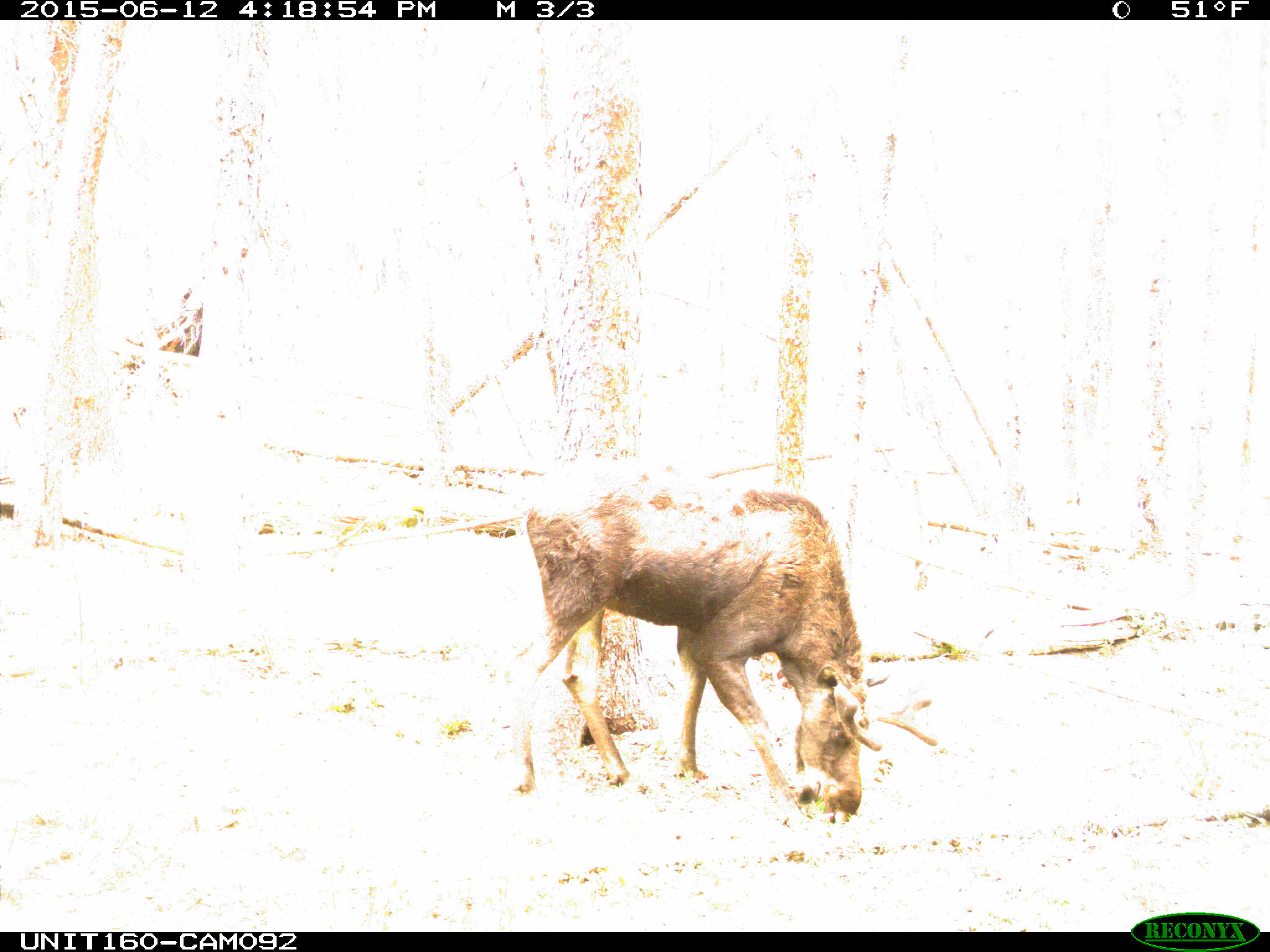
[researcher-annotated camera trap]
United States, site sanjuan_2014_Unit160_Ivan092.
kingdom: Animalia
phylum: Chordata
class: Mammalia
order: Artiodactyla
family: Cervidae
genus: Alces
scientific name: Alces alces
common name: moose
Alces alces (moose).